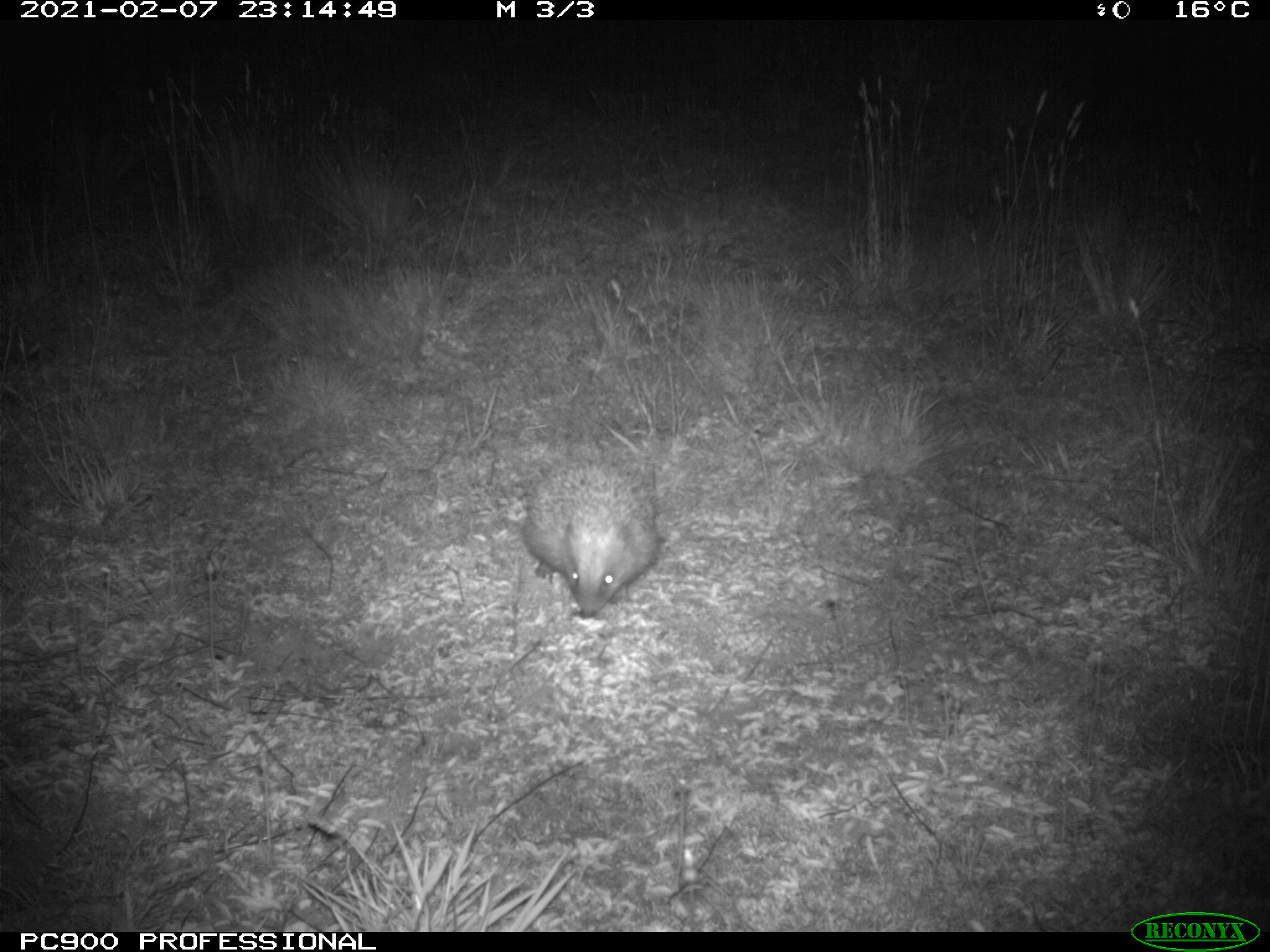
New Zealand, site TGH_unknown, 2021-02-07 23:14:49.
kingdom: Animalia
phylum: Chordata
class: Mammalia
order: Eulipotyphla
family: Erinaceidae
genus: Erinaceus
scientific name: Erinaceus europaeus europaeus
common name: european hedgehog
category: hedgehog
Hedgehog (european hedgehog) (Erinaceus europaeus europaeus).